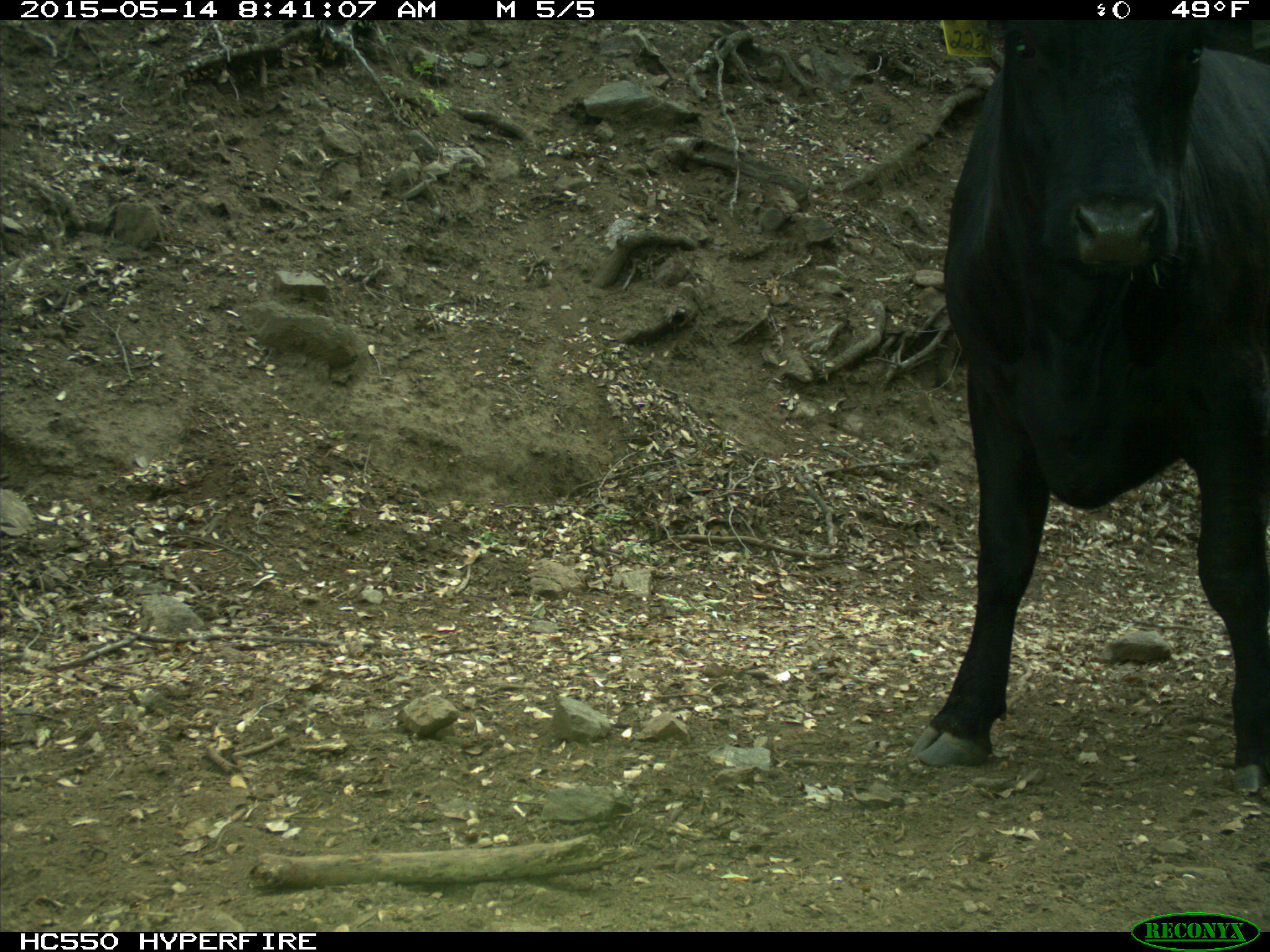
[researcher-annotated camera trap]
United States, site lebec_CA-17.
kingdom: Animalia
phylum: Chordata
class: Mammalia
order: Artiodactyla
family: Bovidae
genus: Bos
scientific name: Bos taurus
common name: domestic cow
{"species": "Bos taurus (domestic cow)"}